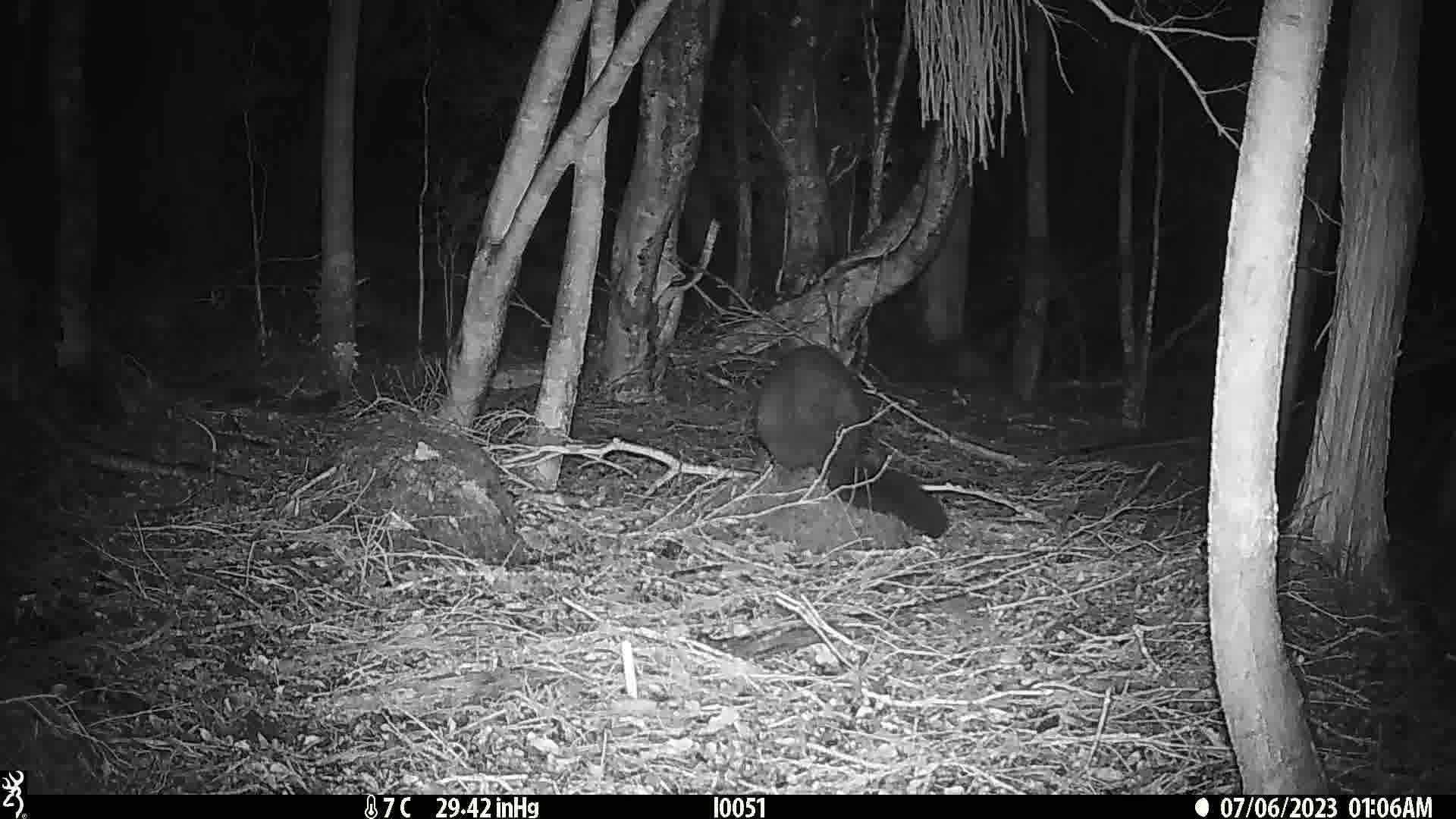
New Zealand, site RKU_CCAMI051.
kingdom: Animalia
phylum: Chordata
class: Mammalia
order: Diprotodontia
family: Phalangeridae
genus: Trichosurus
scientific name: Trichosurus vulpecula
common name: common brushtail possum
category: possum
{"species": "possum (common brushtail possum) (Trichosurus vulpecula)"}